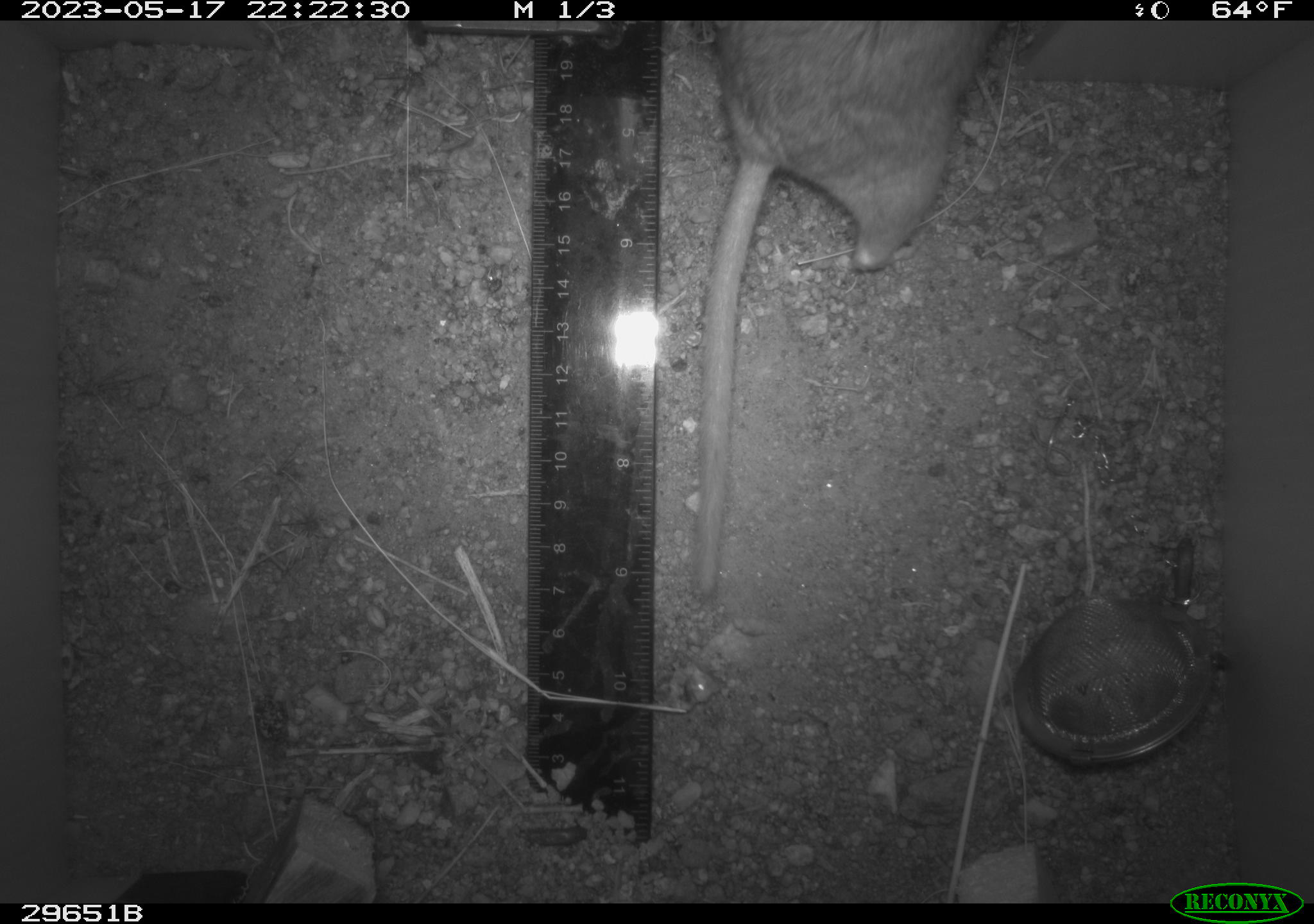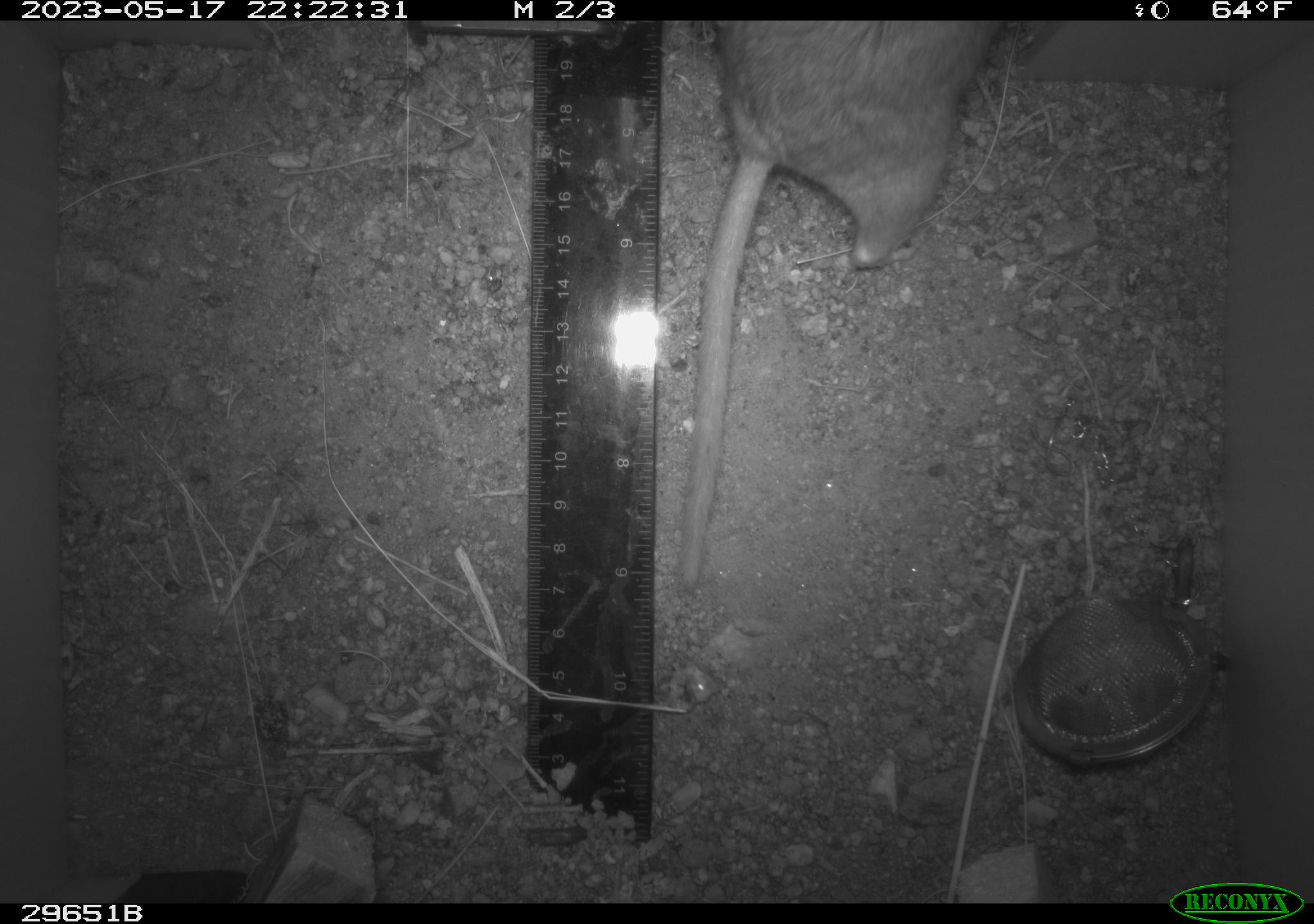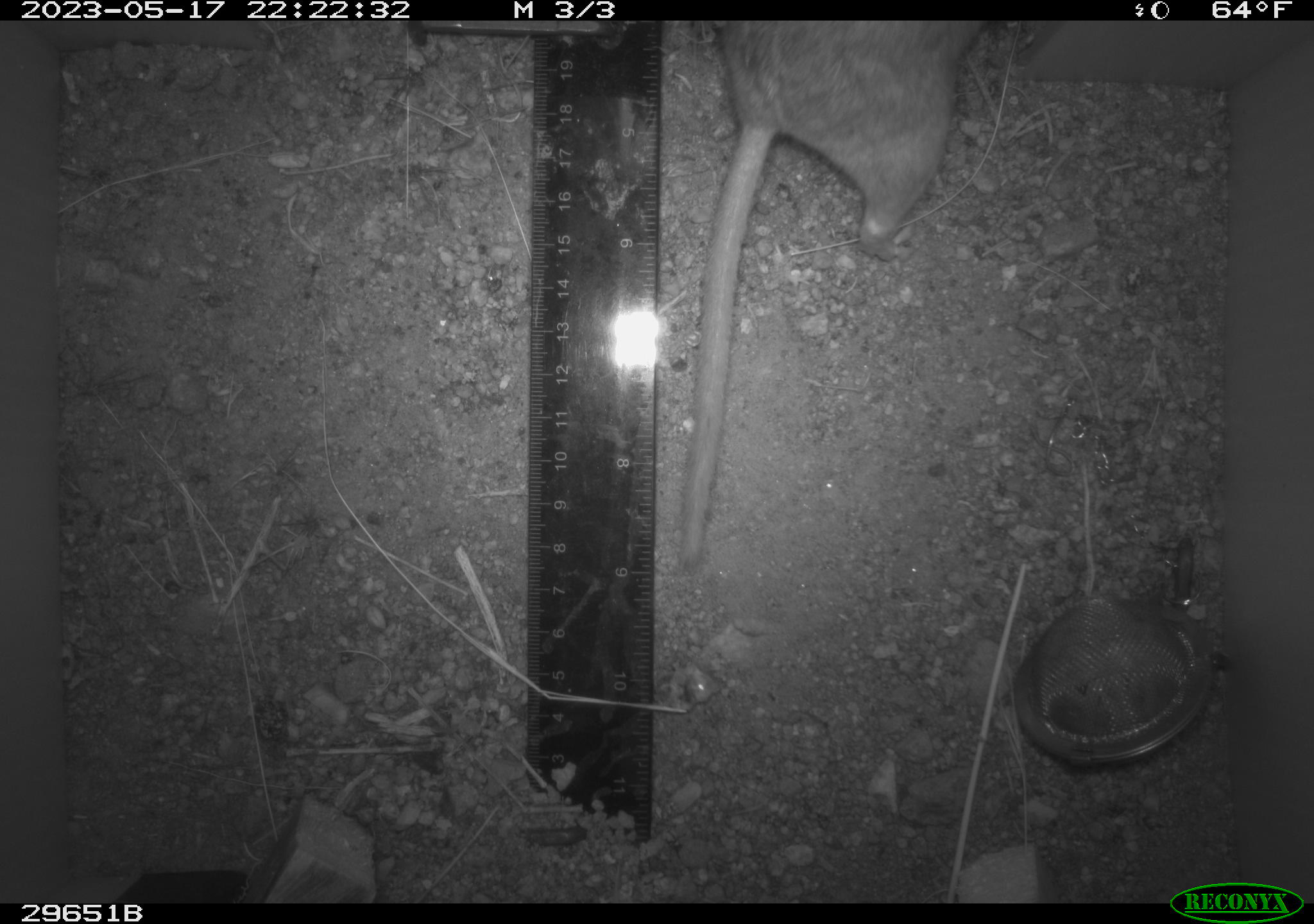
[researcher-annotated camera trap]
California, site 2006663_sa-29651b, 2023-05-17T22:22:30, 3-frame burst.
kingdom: Animalia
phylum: Chordata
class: Mammalia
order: Rodentia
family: Cricetidae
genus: Neotoma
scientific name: Neotoma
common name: pack rat or woodrat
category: neotoma species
Neotoma species (pack rat or woodrat) (Neotoma).